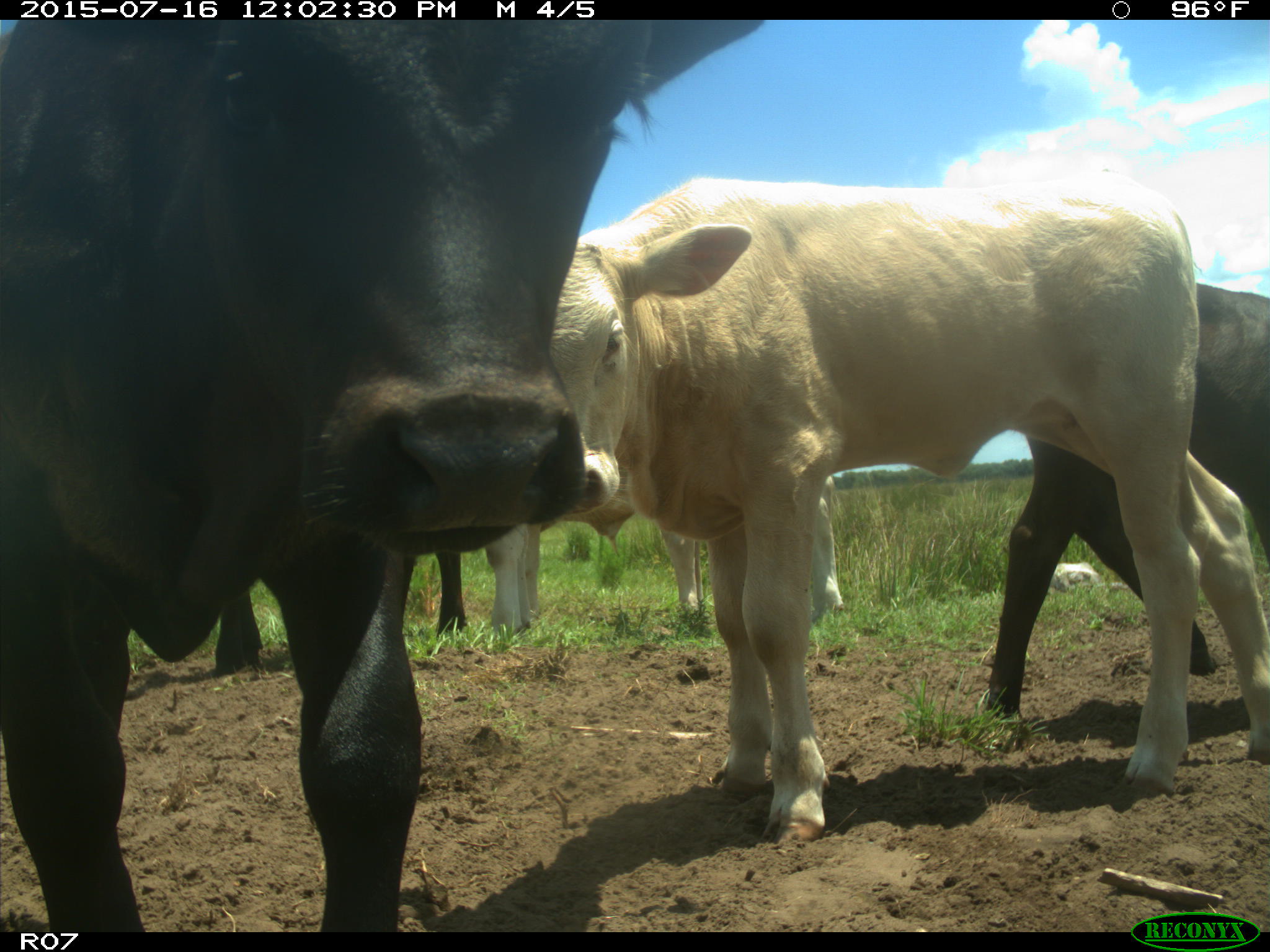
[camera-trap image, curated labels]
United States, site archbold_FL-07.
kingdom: Animalia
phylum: Chordata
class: Mammalia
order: Artiodactyla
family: Bovidae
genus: Bos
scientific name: Bos taurus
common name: domestic cow